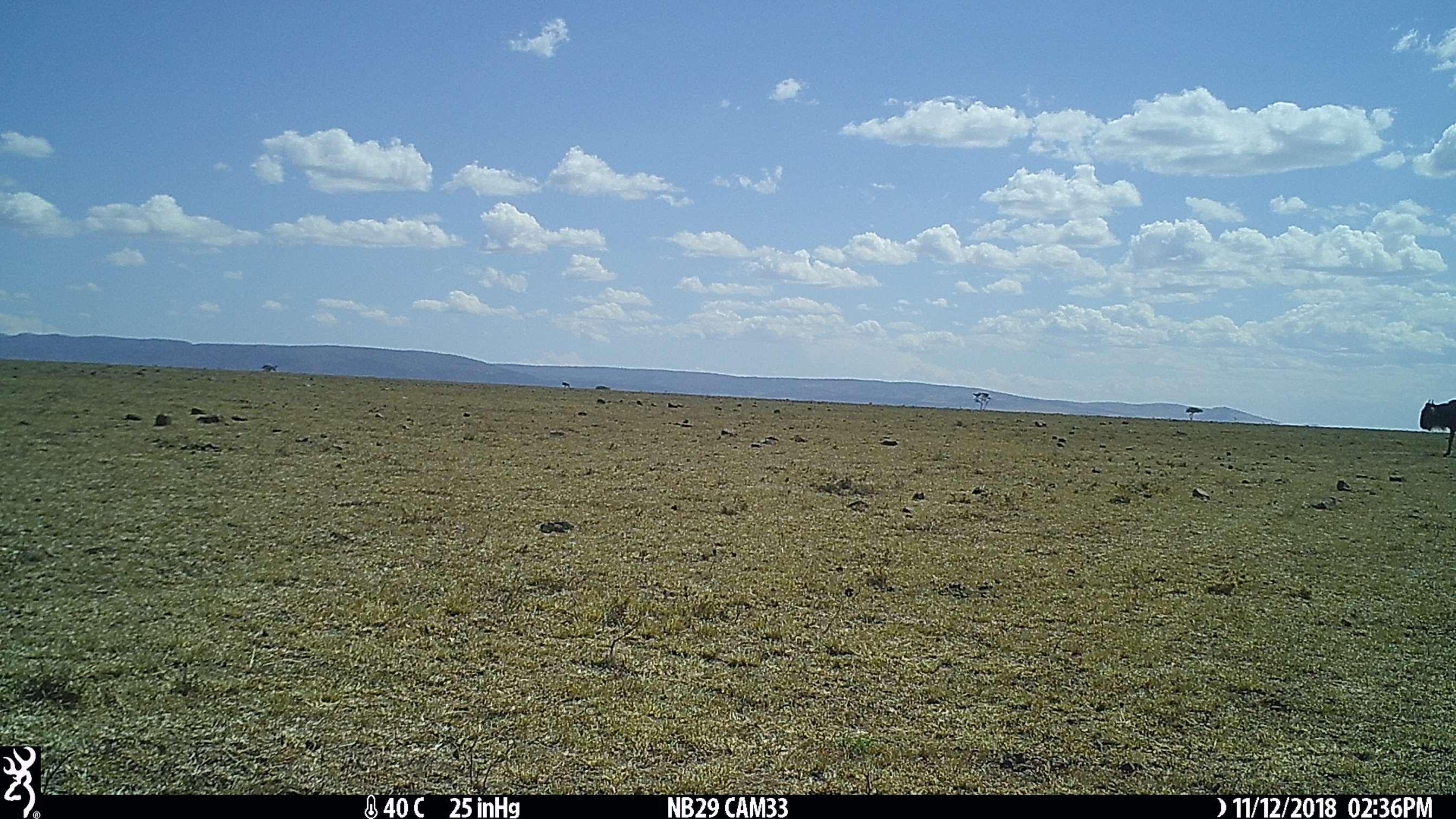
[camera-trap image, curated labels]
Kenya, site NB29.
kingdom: Animalia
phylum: Chordata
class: Mammalia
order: Artiodactyla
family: Bovidae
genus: Connochaetes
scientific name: Connochaetes taurinus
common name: blue wildebeest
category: wildebeest